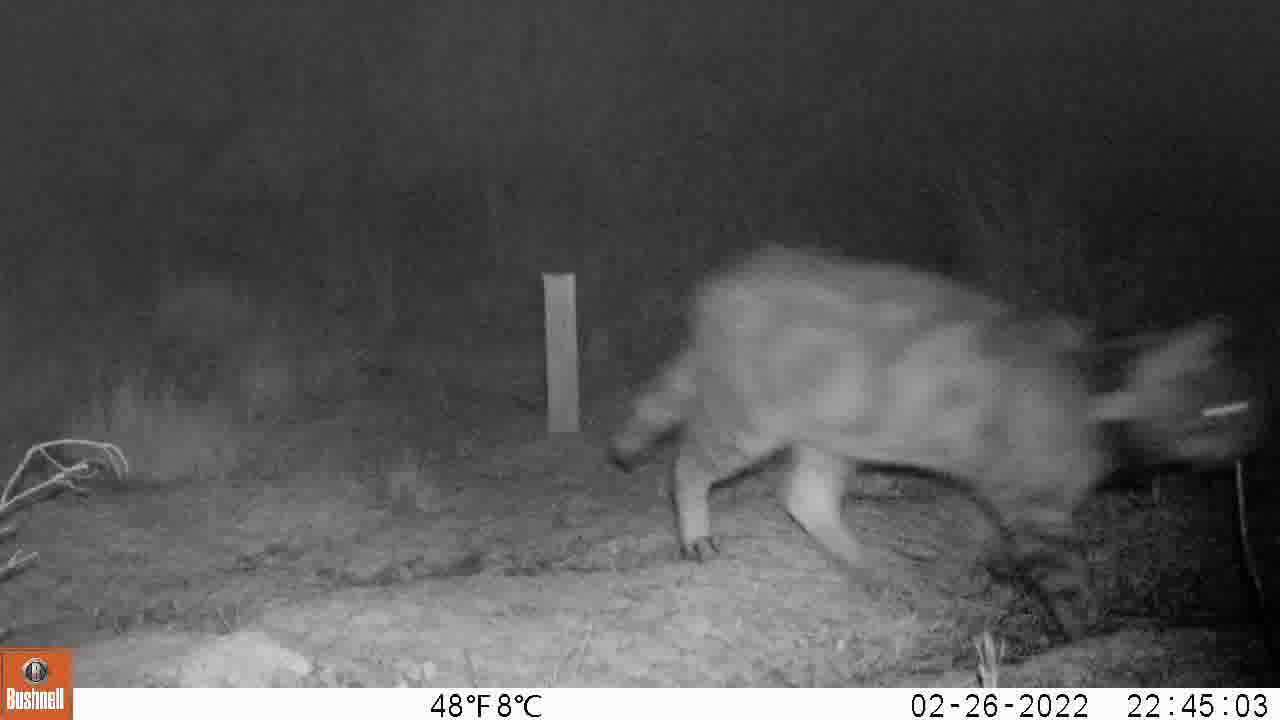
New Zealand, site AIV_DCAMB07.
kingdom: Animalia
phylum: Chordata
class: Mammalia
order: Carnivora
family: Felidae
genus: Felis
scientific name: Felis catus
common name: domestic cat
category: cat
Cat (domestic cat) (Felis catus).